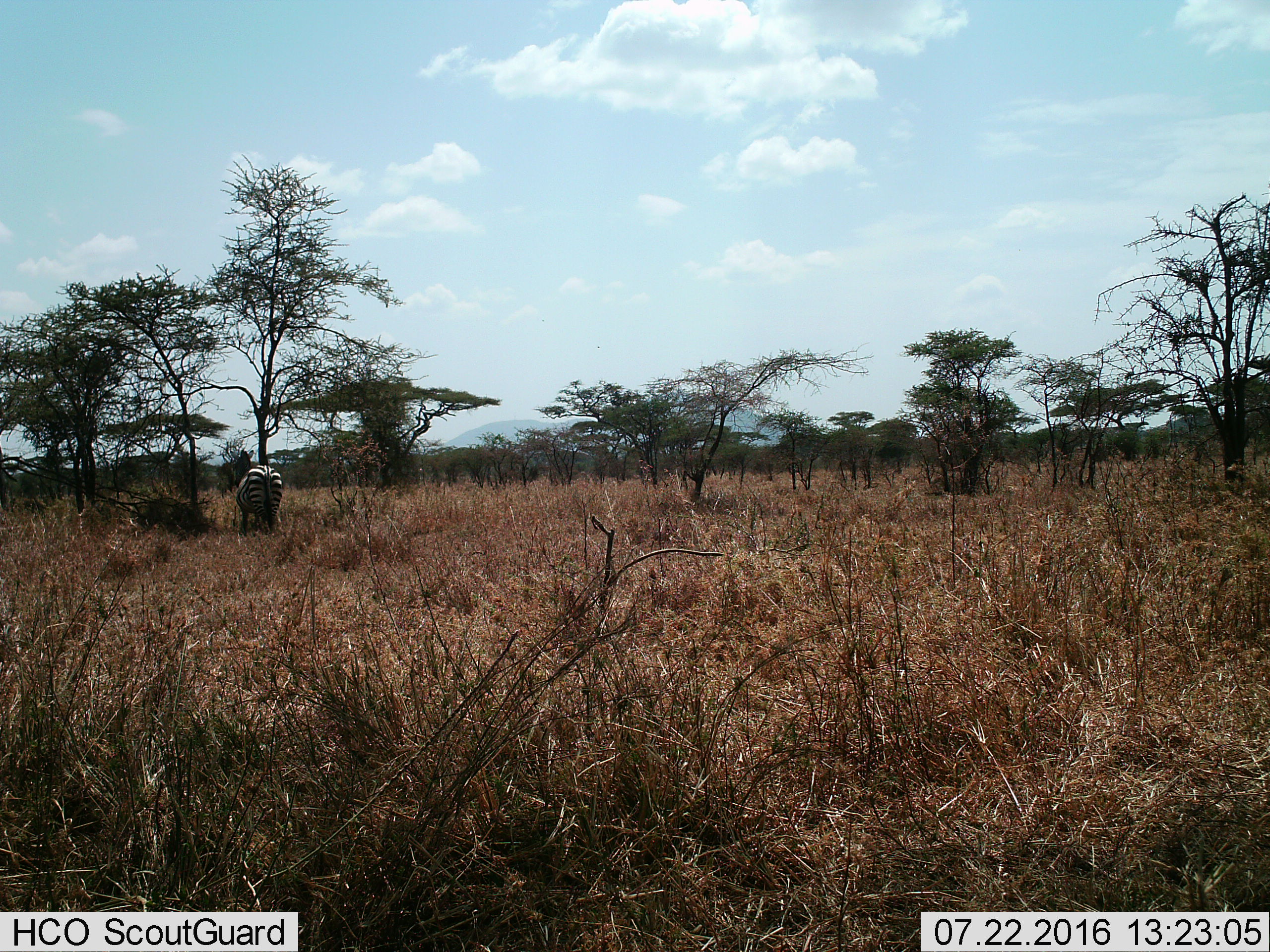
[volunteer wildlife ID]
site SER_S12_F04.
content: unidentified animal